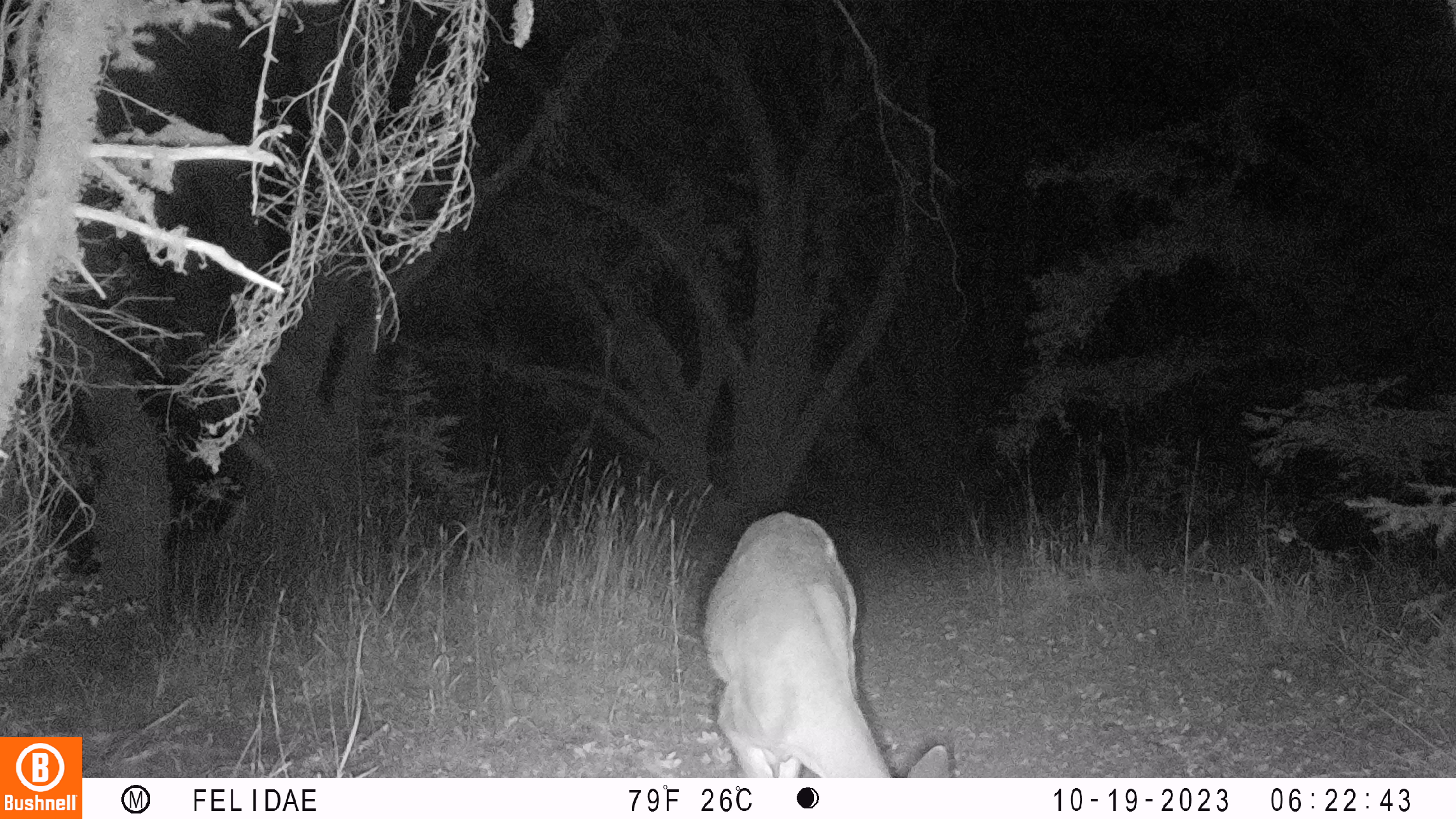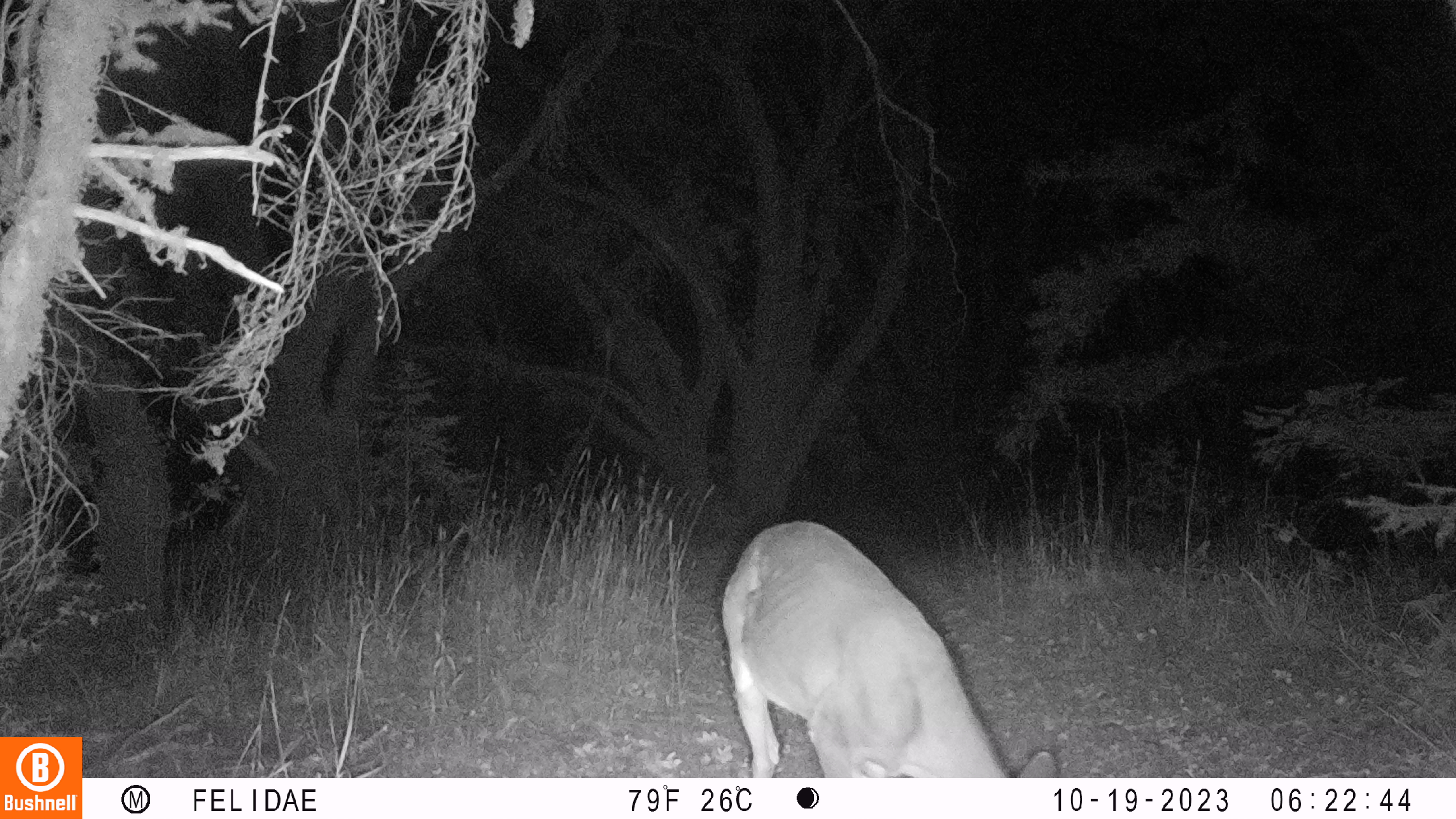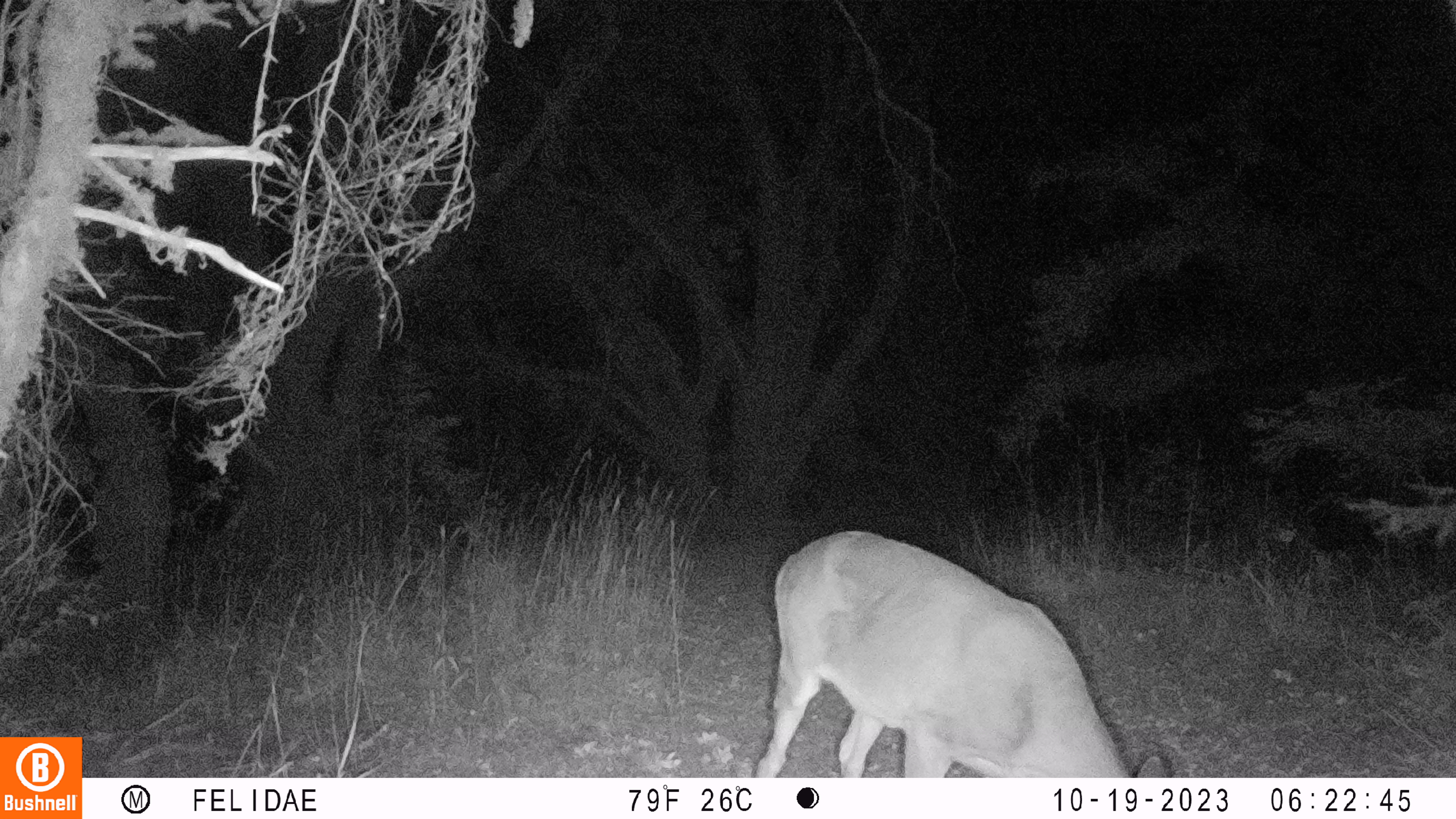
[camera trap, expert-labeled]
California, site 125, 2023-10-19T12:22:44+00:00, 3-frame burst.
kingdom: Animalia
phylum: Chordata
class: Mammalia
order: Artiodactyla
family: Cervidae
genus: Odocoileus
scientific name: Odocoileus hemionus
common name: mule deer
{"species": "mule deer (Odocoileus hemionus)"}